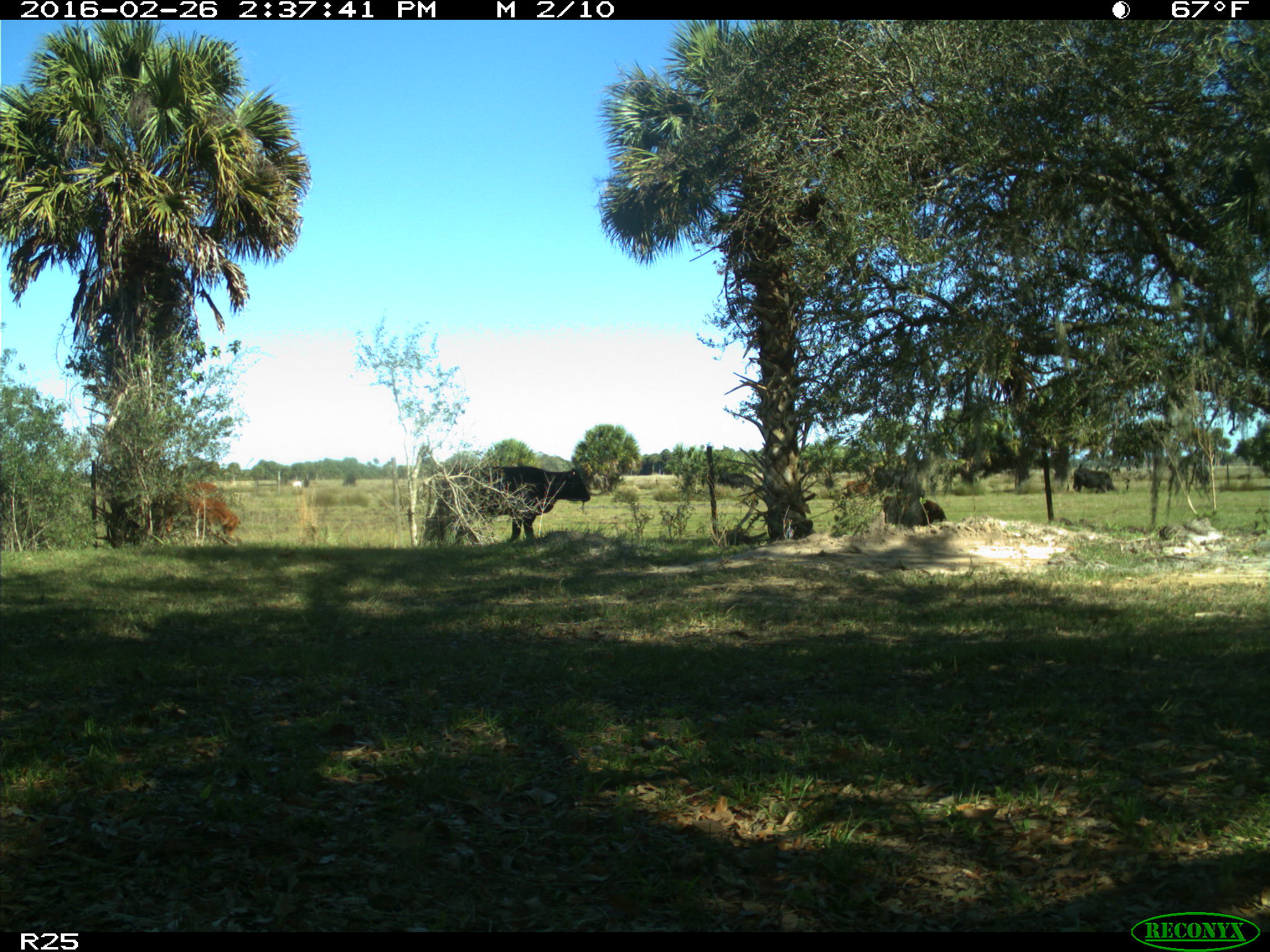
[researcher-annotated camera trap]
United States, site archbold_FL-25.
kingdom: Animalia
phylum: Chordata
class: Mammalia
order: Artiodactyla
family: Bovidae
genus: Bos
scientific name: Bos taurus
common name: domestic cow